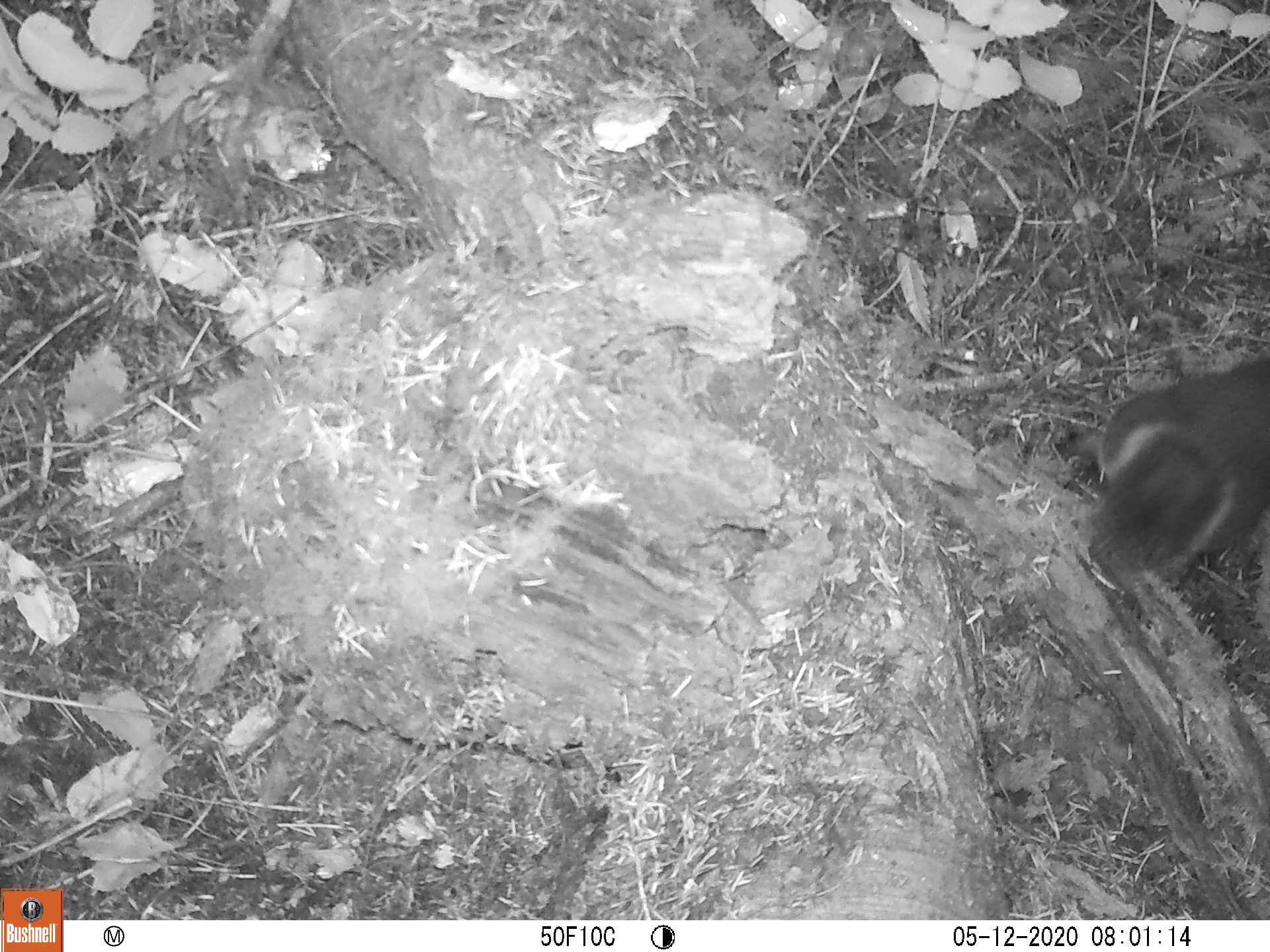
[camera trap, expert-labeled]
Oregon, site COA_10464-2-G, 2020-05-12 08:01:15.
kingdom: Animalia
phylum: Chordata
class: Mammalia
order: Rodentia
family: Sciuridae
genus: Tamiasciurus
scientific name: Tamiasciurus douglasii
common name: douglas squirrel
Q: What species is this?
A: Douglas squirrel (Tamiasciurus douglasii).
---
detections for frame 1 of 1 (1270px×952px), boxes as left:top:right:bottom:
douglas squirrel: 1100:360:1263:579